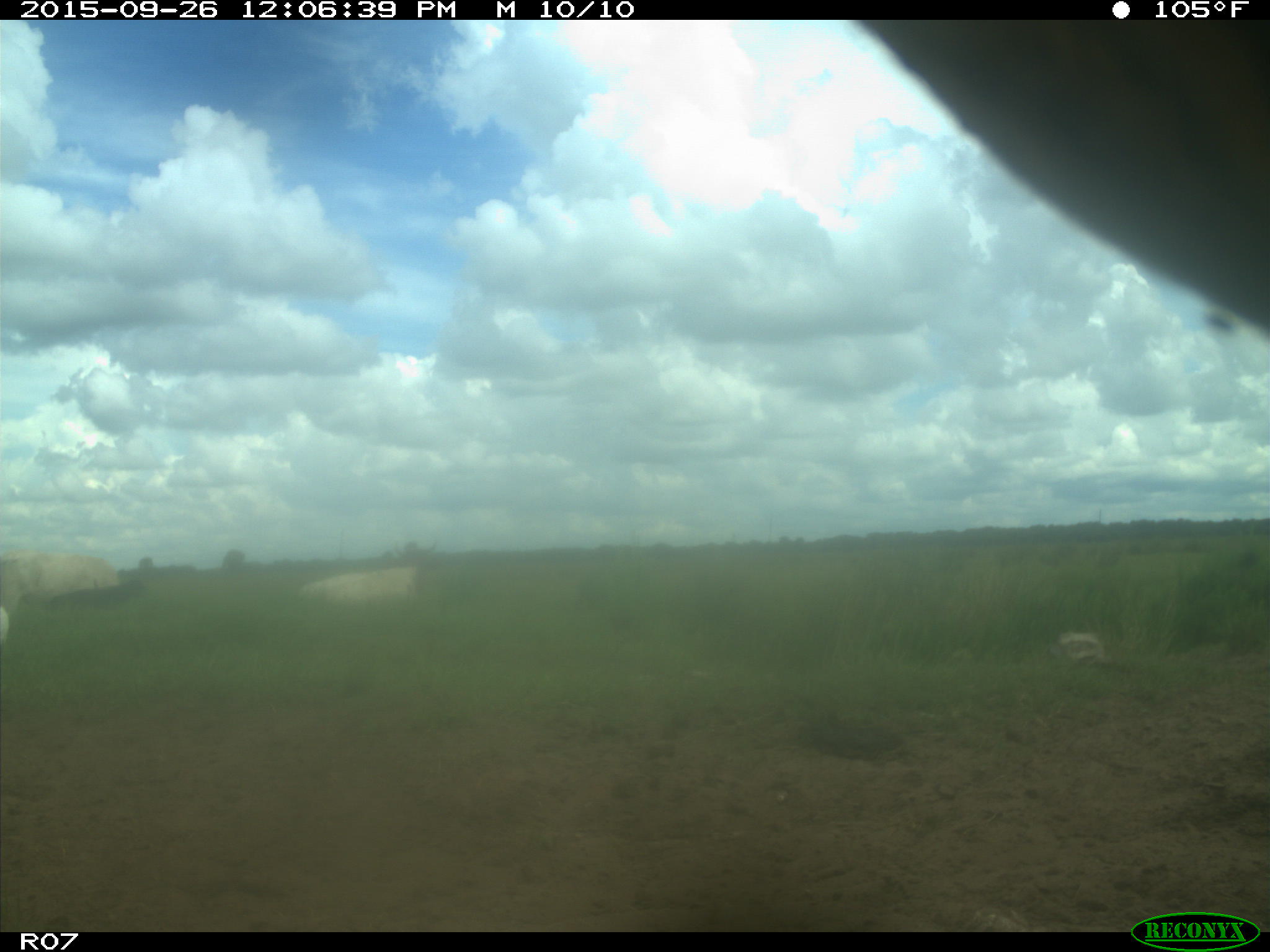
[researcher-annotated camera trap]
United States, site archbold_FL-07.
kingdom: Animalia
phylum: Chordata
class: Mammalia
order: Artiodactyla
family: Bovidae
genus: Bos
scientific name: Bos taurus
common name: domestic cow